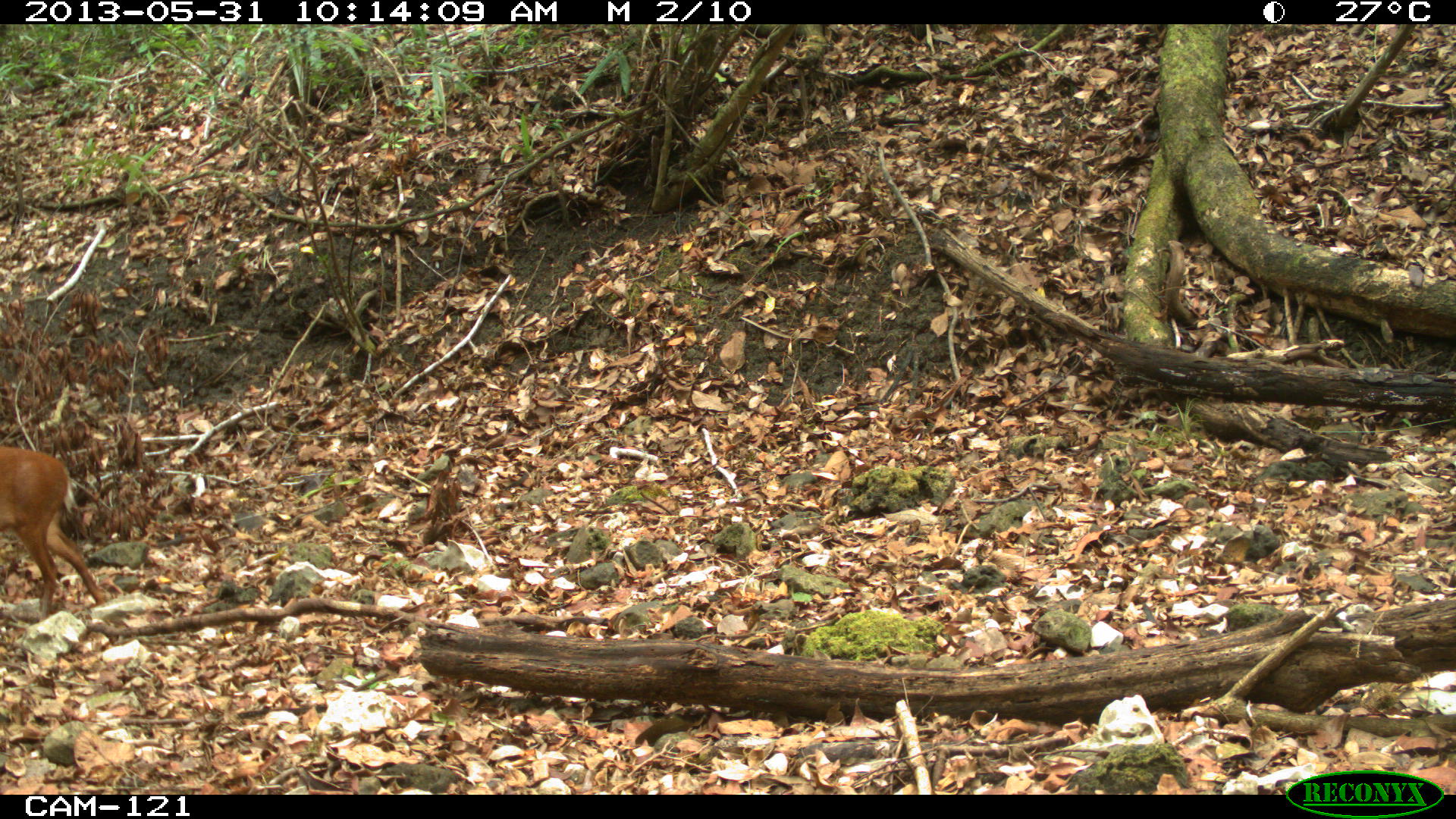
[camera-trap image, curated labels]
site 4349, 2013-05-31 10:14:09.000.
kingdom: Animalia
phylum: Chordata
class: Mammalia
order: Artiodactyla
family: Cervidae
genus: Mazama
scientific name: Mazama temama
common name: central american red brocket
Mazama temama (central american red brocket), count 1.